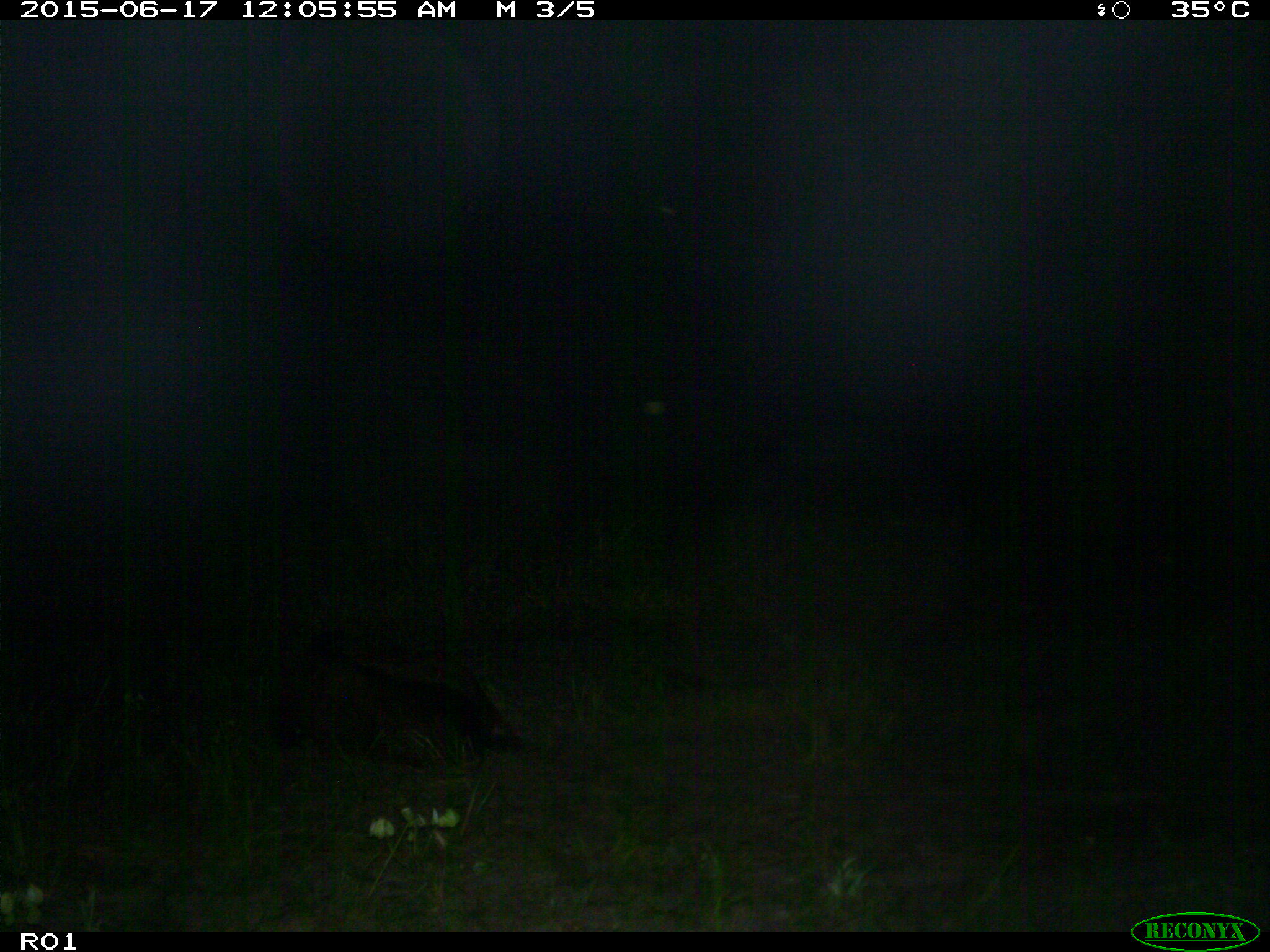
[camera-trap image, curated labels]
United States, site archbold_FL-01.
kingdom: Animalia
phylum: Chordata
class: Mammalia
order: Artiodactyla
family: Bovidae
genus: Bos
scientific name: Bos taurus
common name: domestic cow